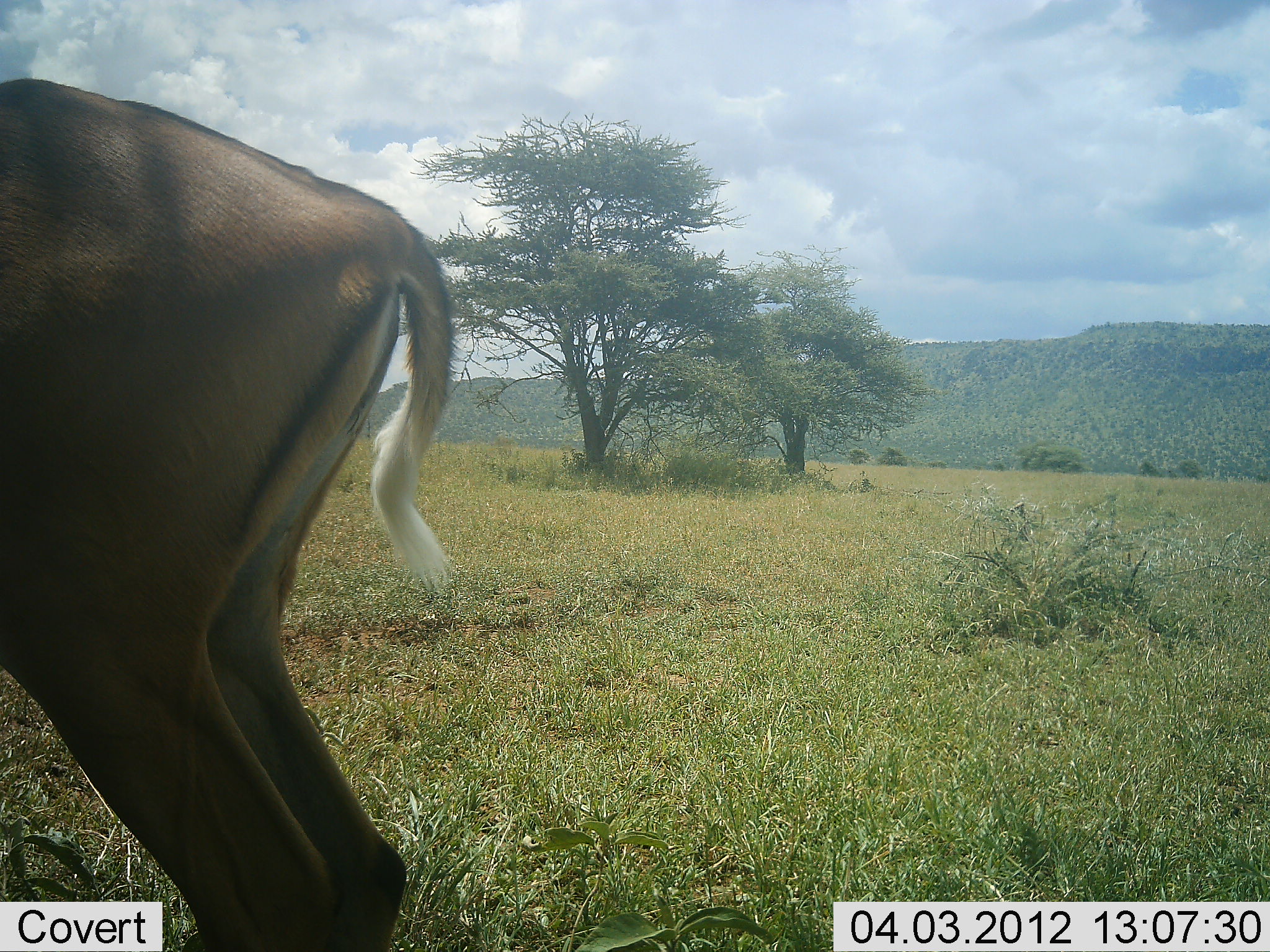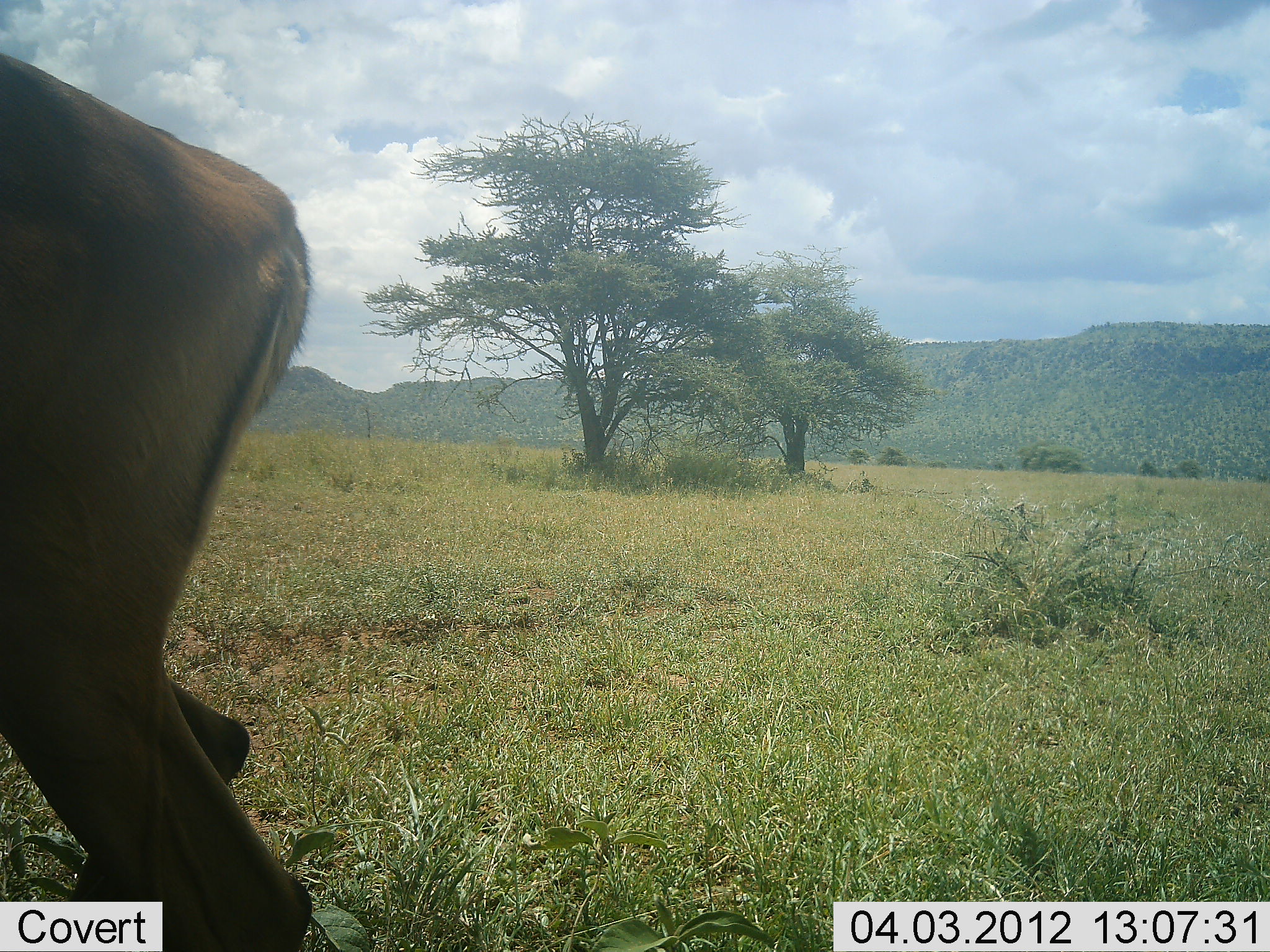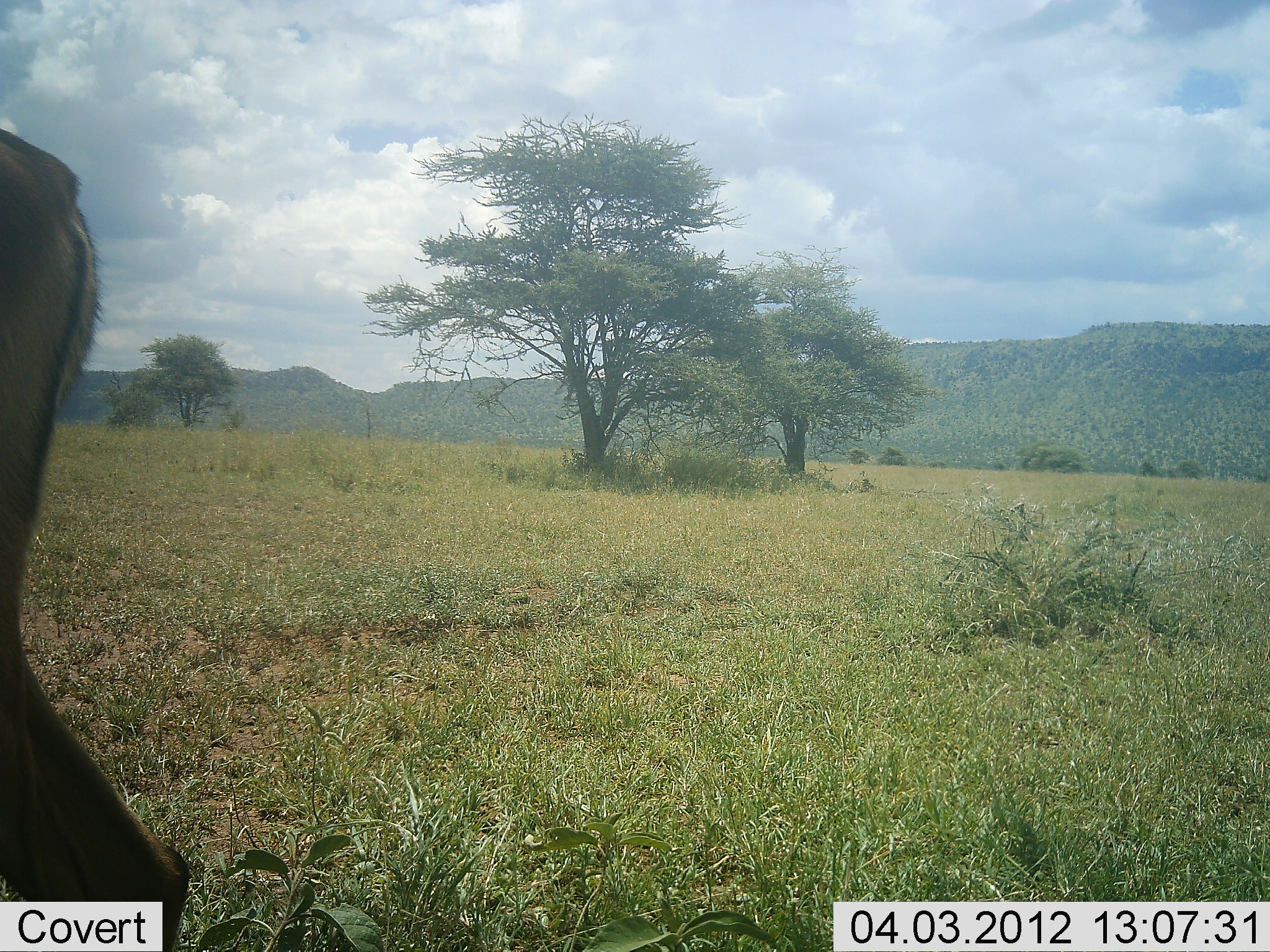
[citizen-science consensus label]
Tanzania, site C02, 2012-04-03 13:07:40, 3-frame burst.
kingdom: Animalia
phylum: Chordata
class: Mammalia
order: Artiodactyla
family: Bovidae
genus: Aepyceros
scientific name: Aepyceros melampus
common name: impala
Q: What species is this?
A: Impala (Aepyceros melampus).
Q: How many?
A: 1.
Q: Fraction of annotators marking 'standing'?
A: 70%.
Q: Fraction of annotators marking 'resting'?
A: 0%.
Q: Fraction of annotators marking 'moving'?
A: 30%.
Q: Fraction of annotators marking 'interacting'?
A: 0%.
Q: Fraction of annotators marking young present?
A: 0%.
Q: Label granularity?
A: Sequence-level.